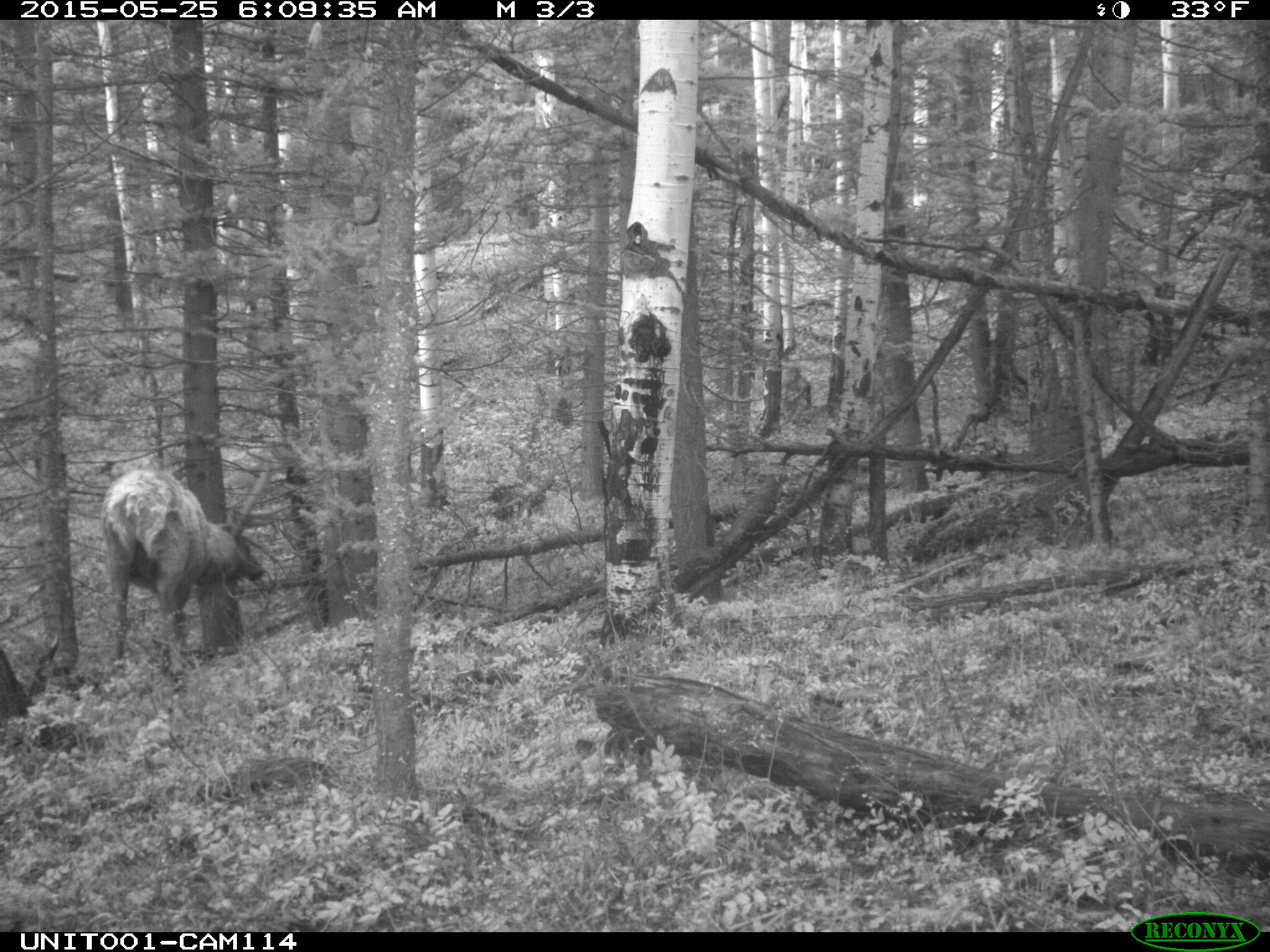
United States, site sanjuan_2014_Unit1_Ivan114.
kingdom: Animalia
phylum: Chordata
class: Mammalia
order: Artiodactyla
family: Cervidae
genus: Cervus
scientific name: Cervus elaphus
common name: red deer